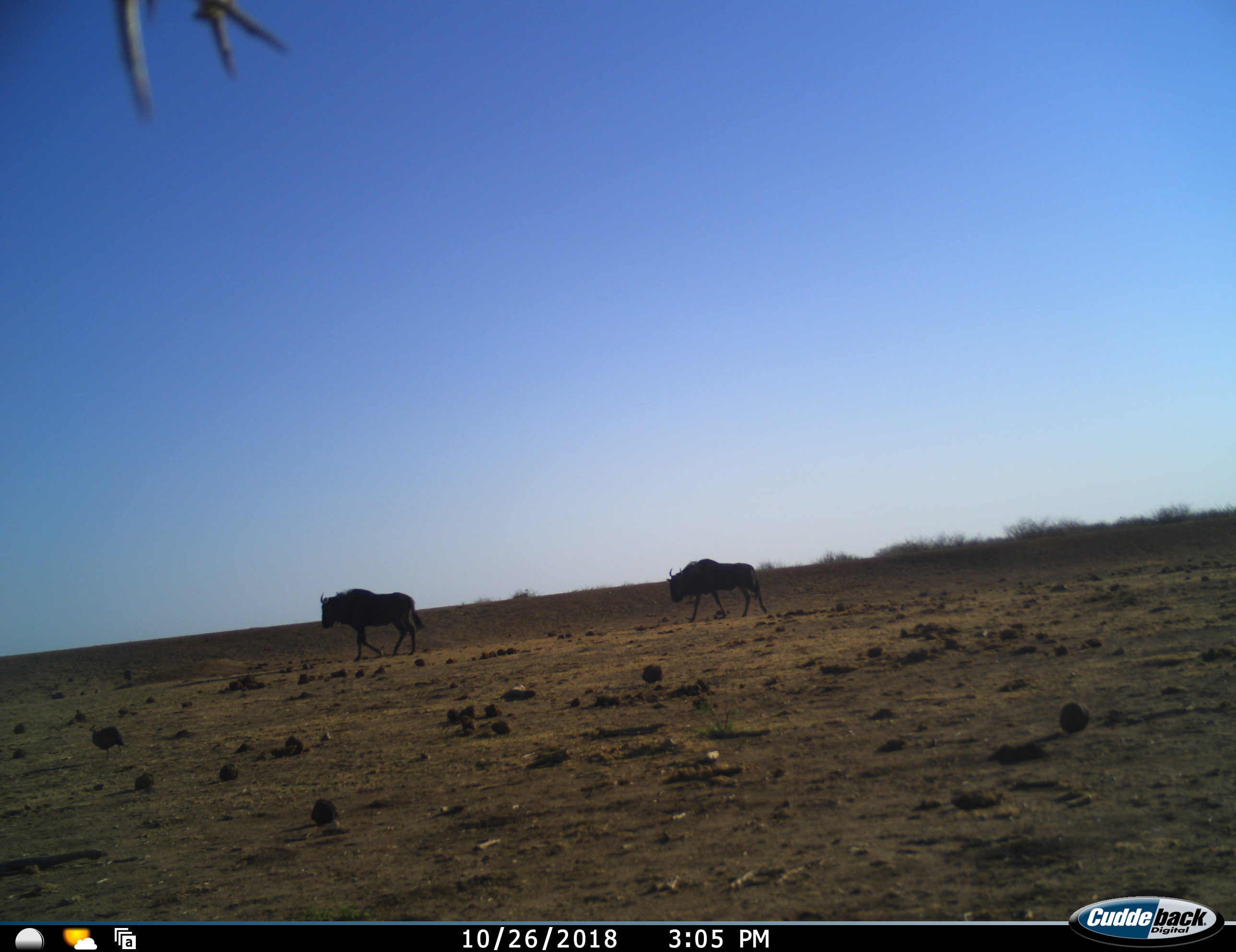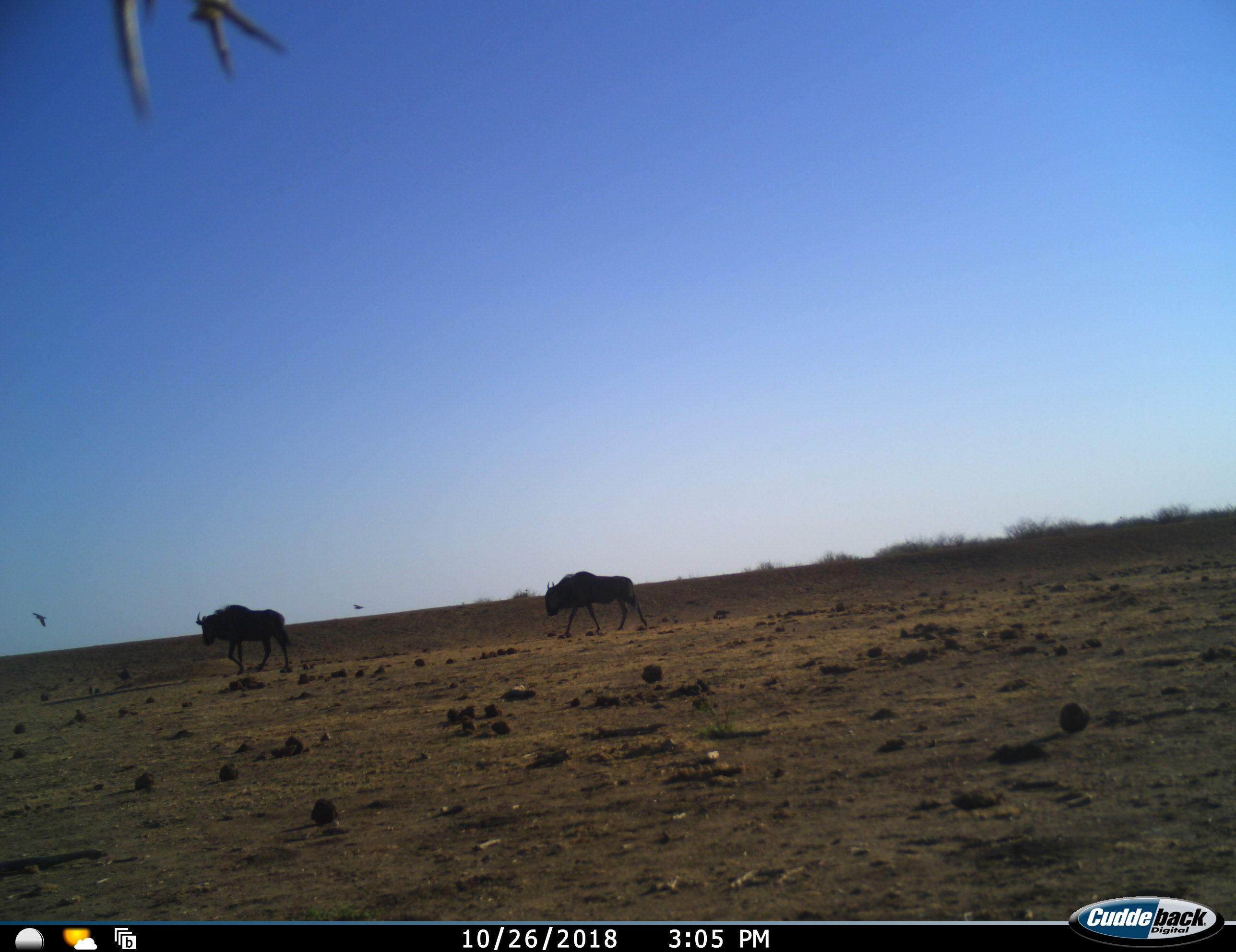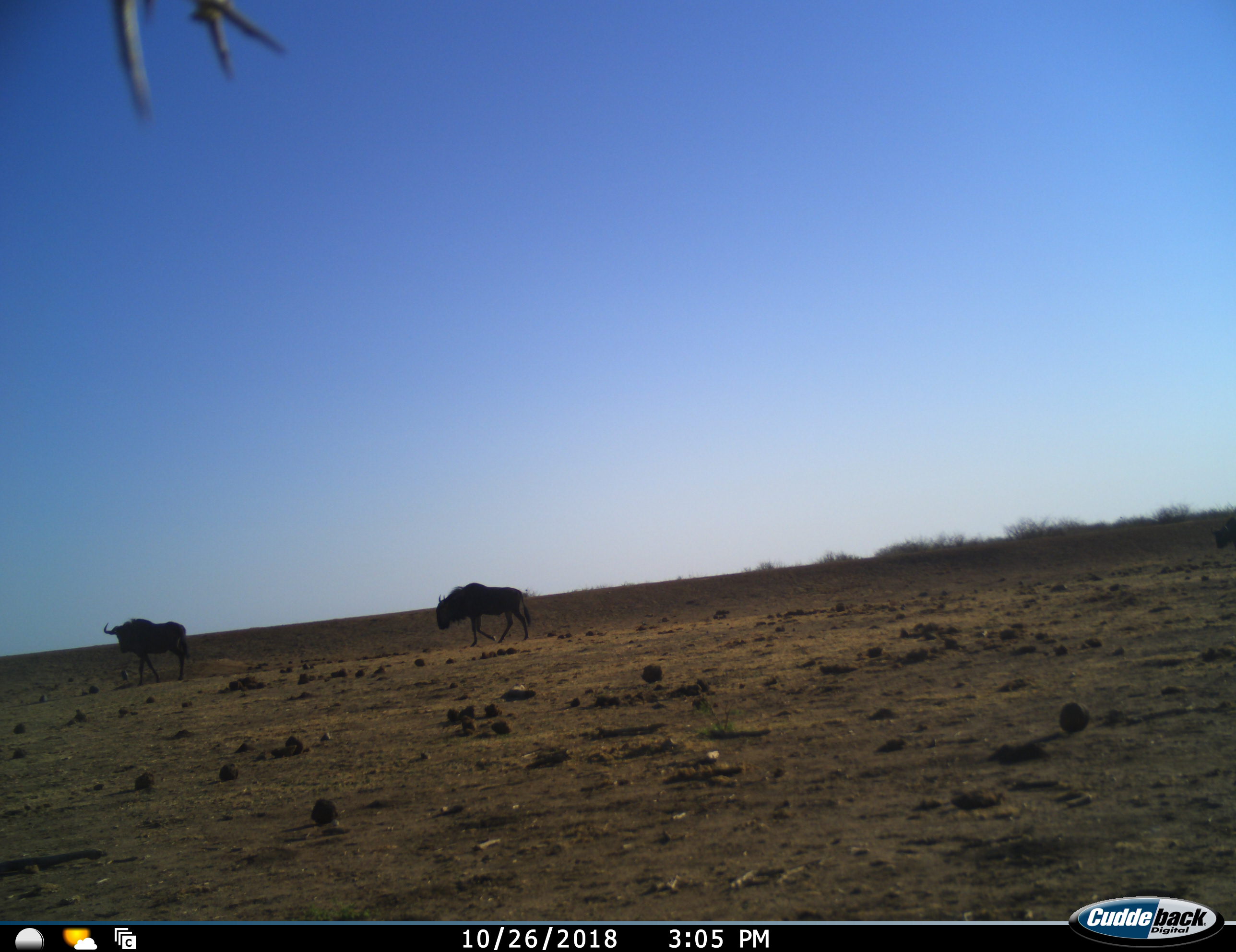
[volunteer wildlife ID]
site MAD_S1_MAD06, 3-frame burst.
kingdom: Animalia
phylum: Chordata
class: Mammalia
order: Artiodactyla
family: Bovidae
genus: Connochaetes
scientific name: Connochaetes taurinus taurinus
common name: blue wildebeest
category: wildebeestblue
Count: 2.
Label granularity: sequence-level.